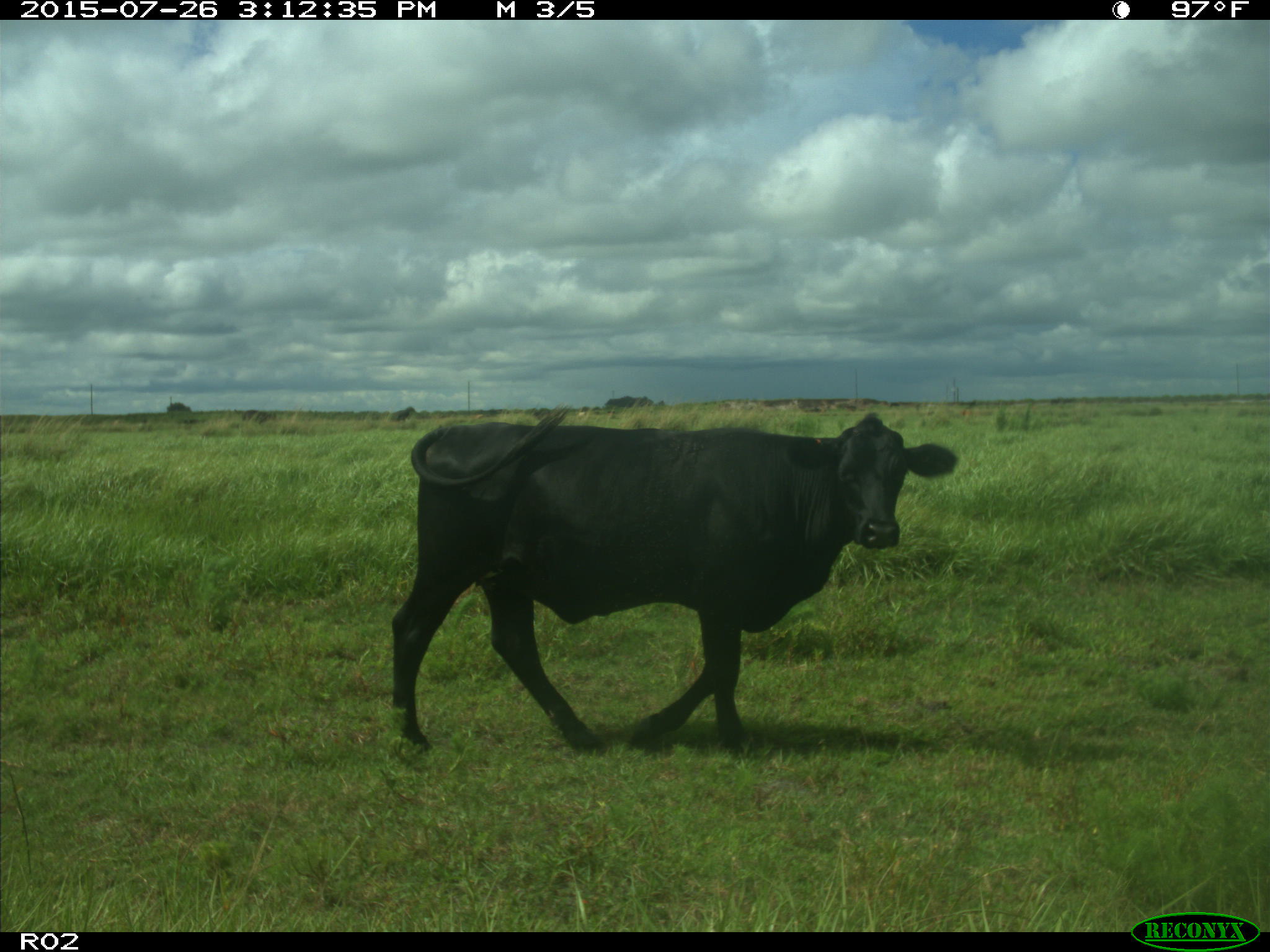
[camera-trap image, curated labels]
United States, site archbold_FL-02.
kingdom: Animalia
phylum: Chordata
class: Mammalia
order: Artiodactyla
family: Bovidae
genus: Bos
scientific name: Bos taurus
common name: domestic cow